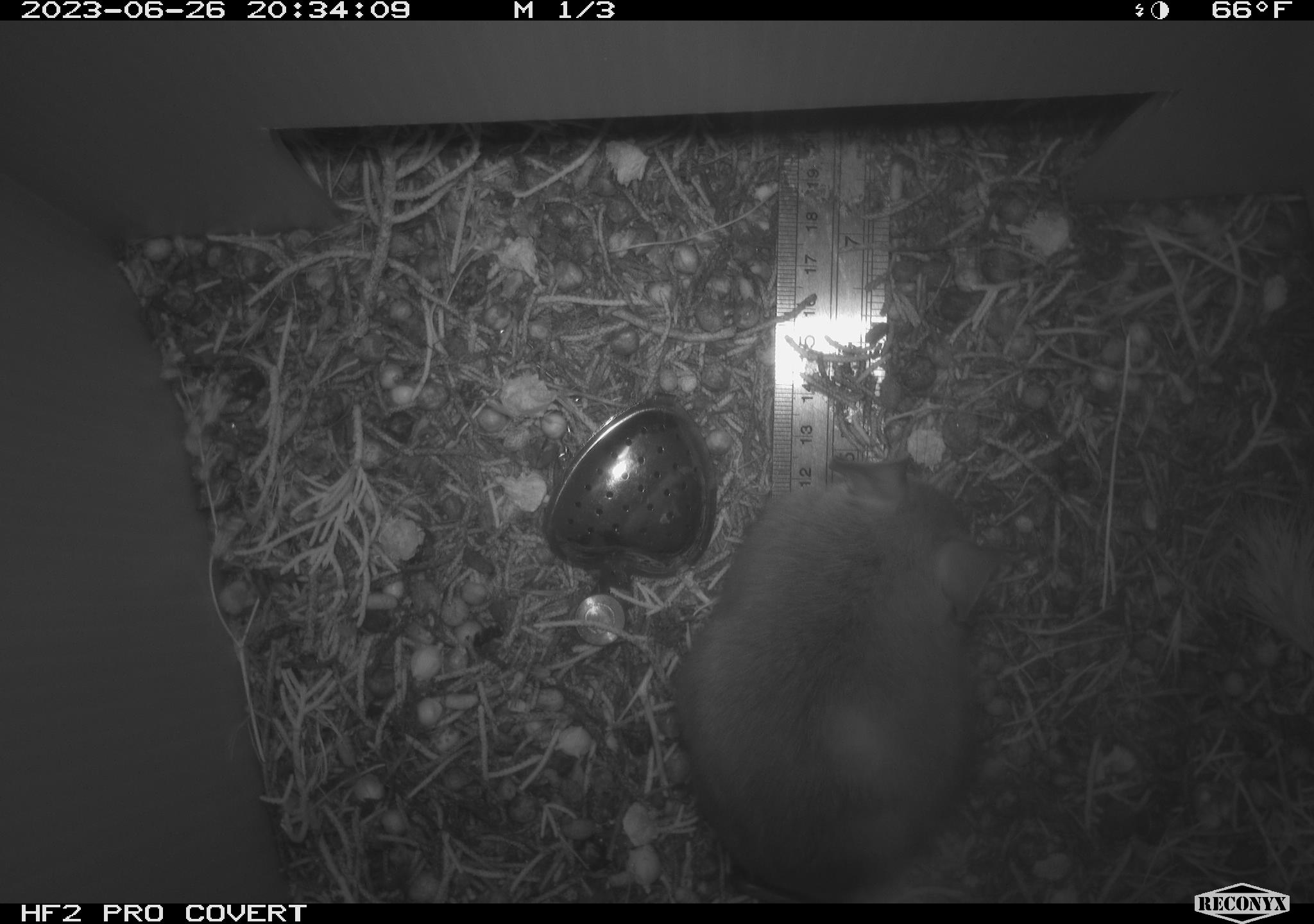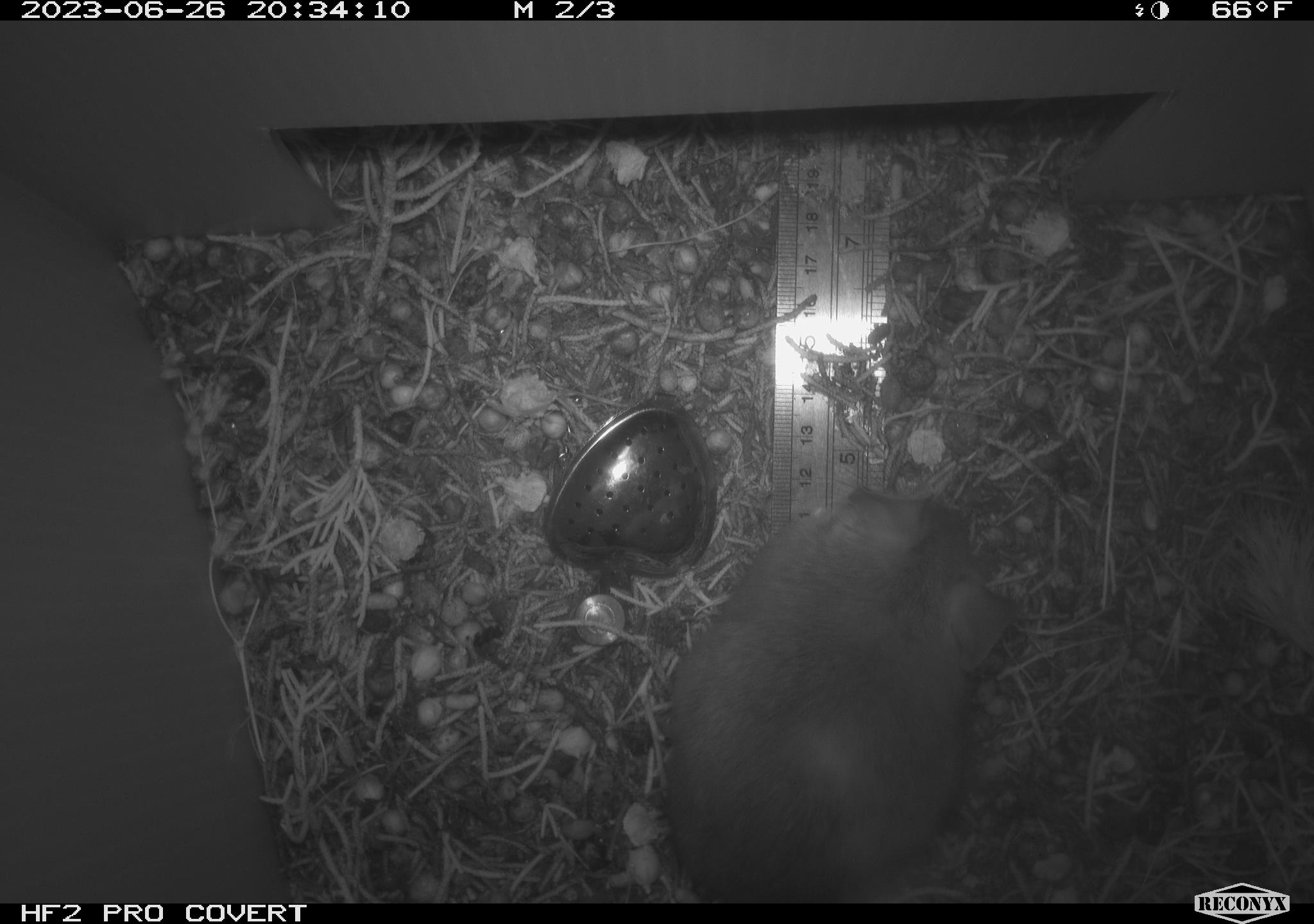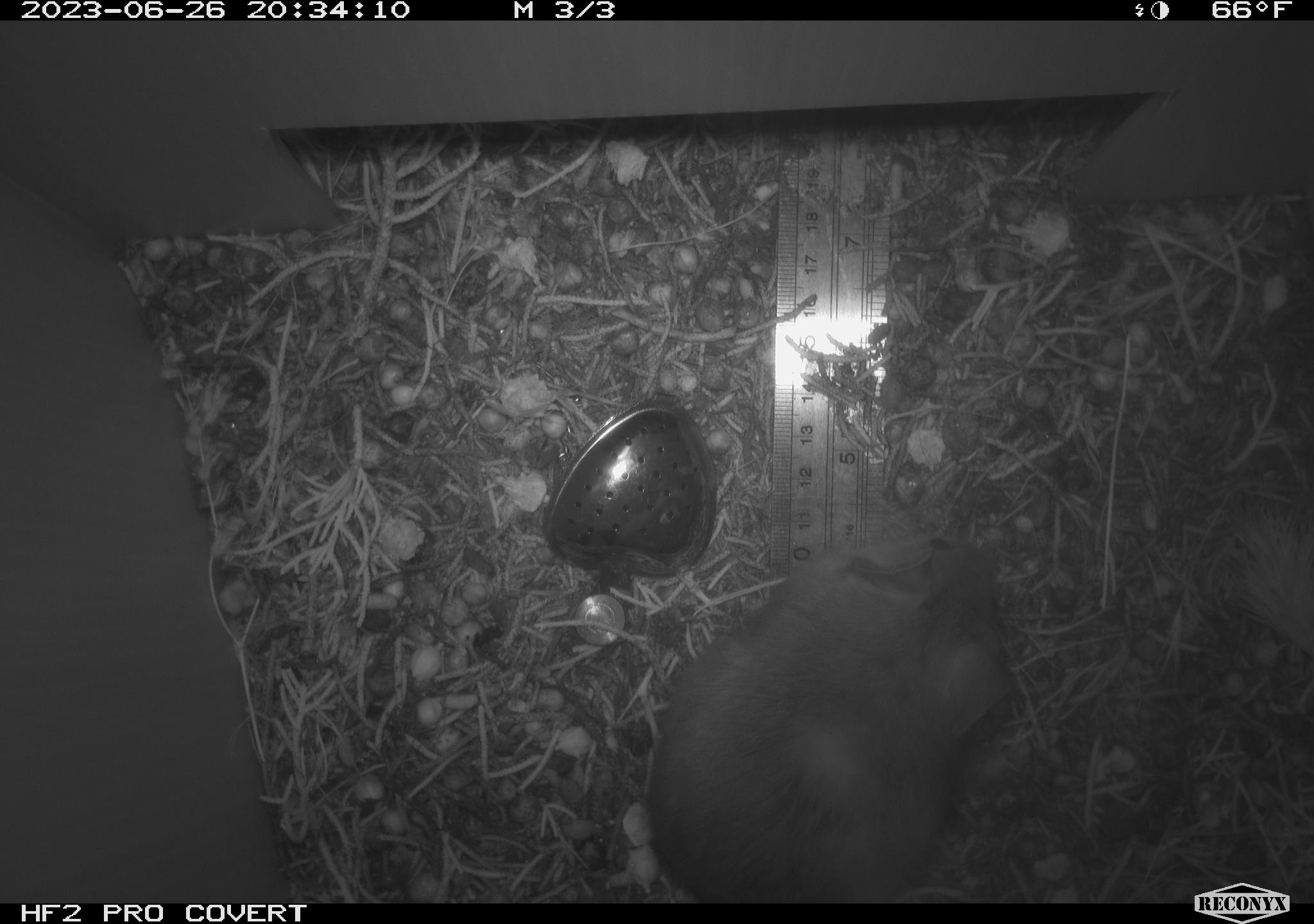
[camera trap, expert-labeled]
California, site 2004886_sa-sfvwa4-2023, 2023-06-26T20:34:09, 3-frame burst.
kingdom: Animalia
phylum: Chordata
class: Mammalia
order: Rodentia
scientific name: Rodentia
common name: rodent